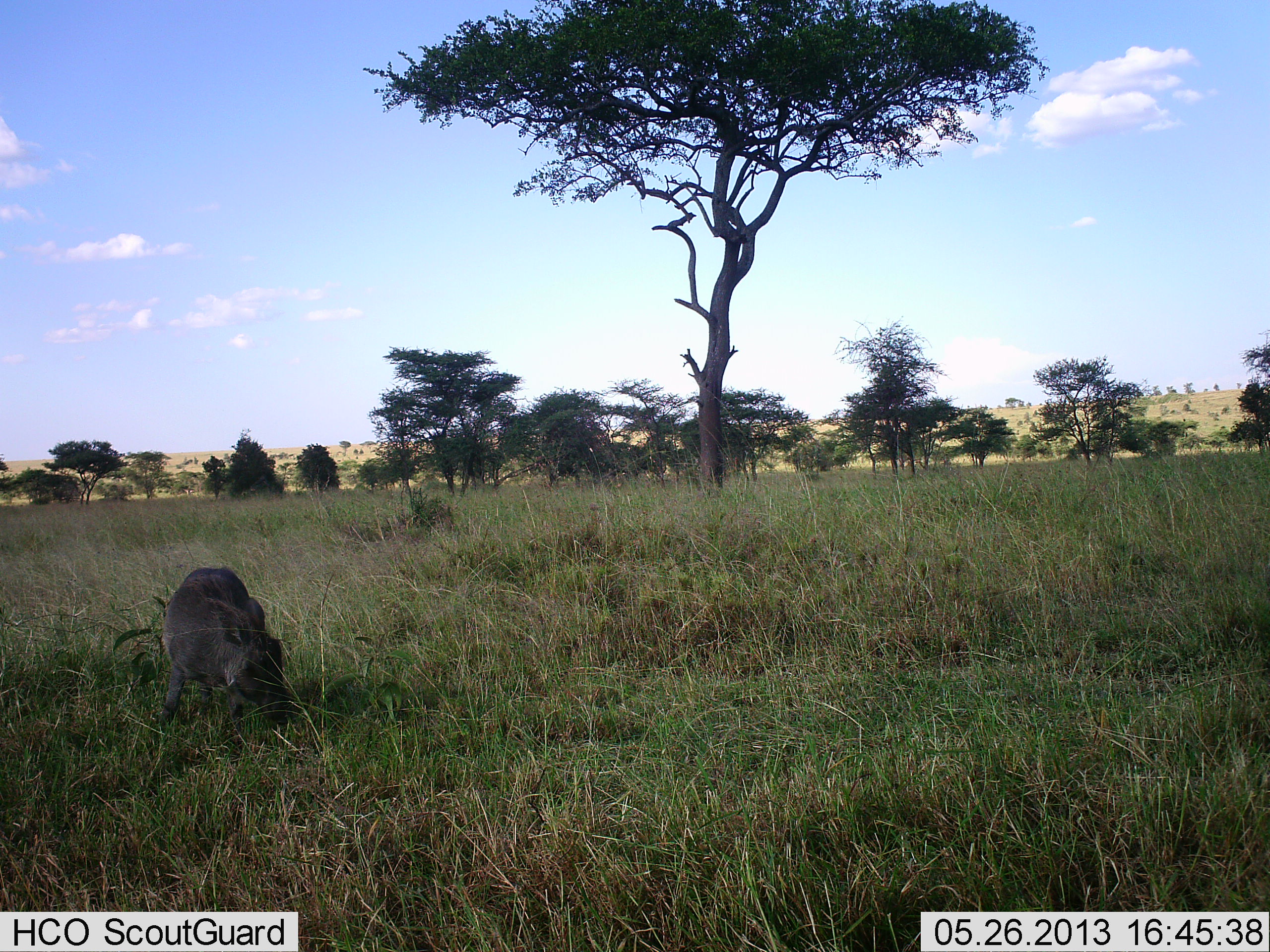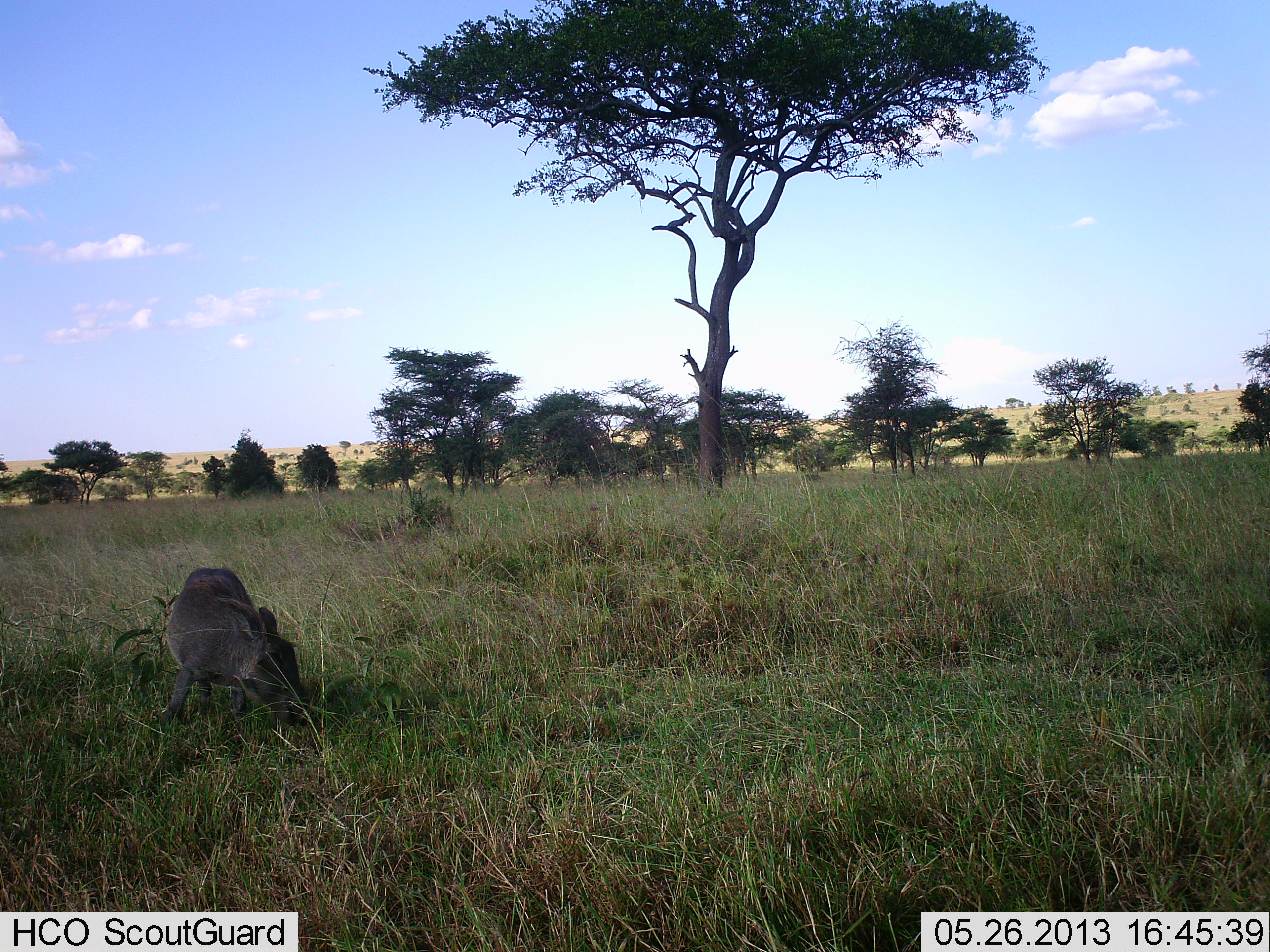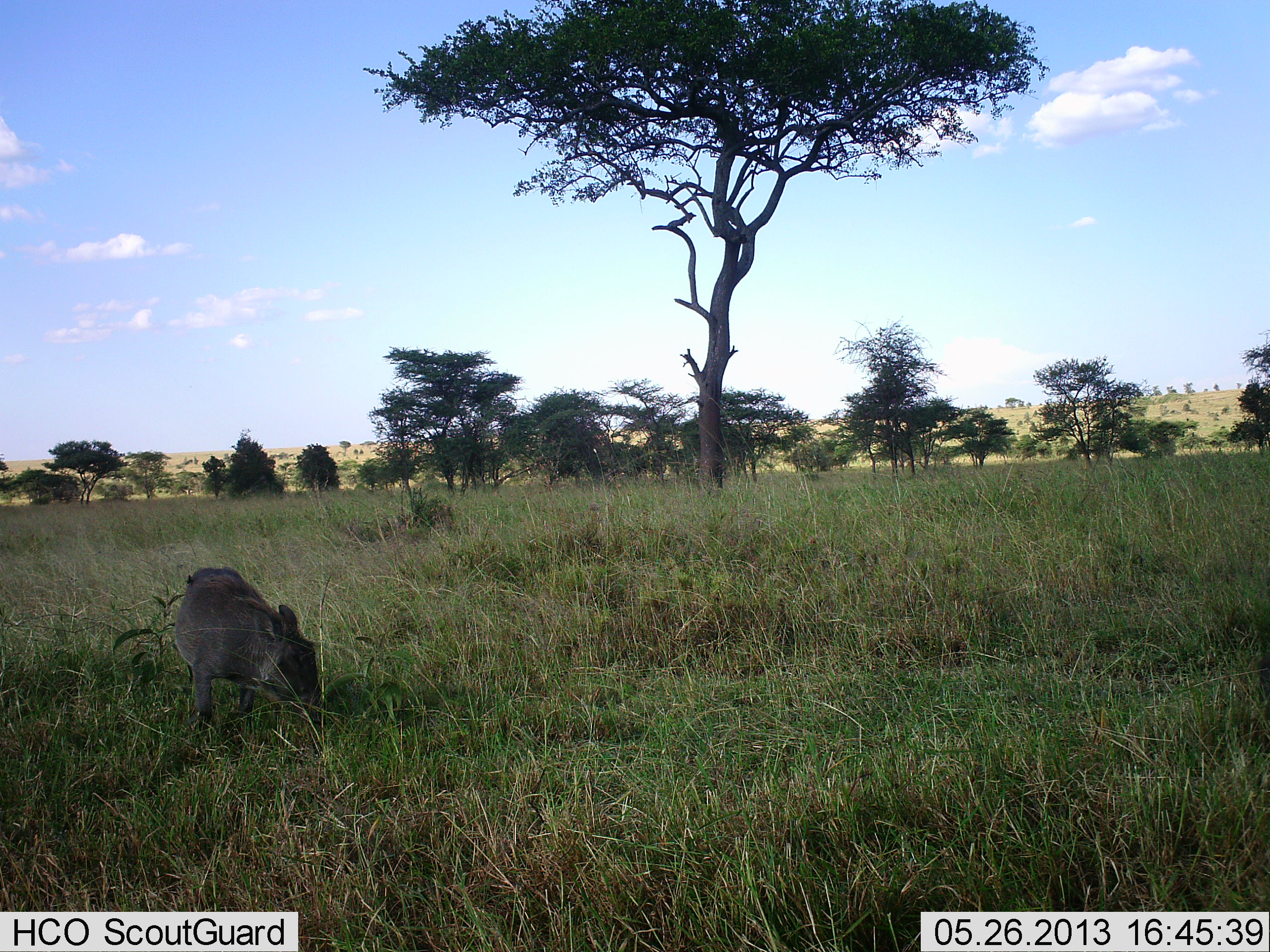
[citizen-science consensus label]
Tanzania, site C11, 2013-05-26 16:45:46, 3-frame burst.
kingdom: Animalia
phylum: Chordata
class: Mammalia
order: Artiodactyla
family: Suidae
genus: Phacochoerus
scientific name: Phacochoerus africanus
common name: warthog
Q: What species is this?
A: Warthog (Phacochoerus africanus).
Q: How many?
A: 1.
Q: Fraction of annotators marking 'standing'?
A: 0%.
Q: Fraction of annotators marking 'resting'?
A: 0%.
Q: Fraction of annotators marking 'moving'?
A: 10%.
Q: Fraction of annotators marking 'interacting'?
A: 0%.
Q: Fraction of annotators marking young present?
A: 10%.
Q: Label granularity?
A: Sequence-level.